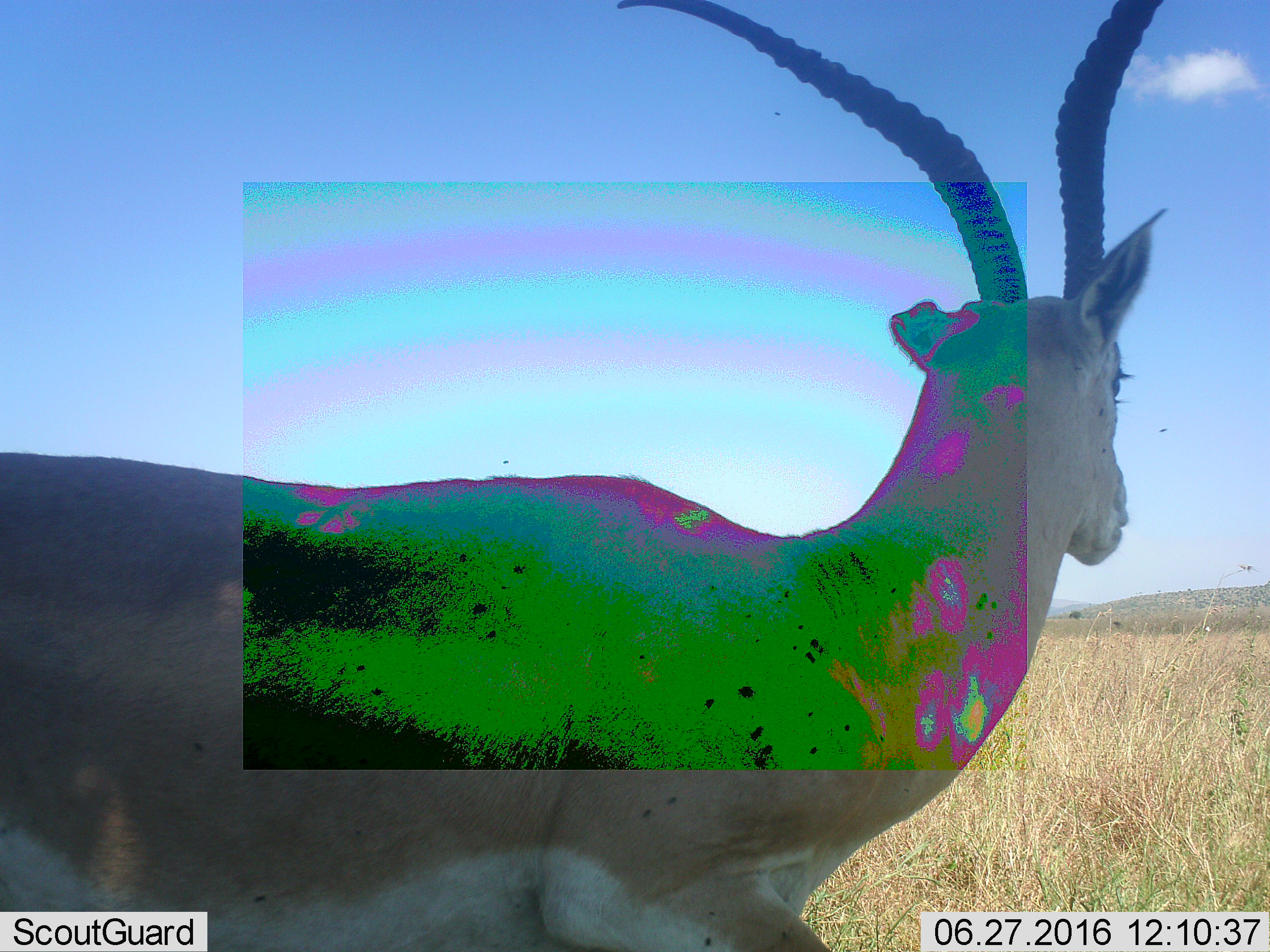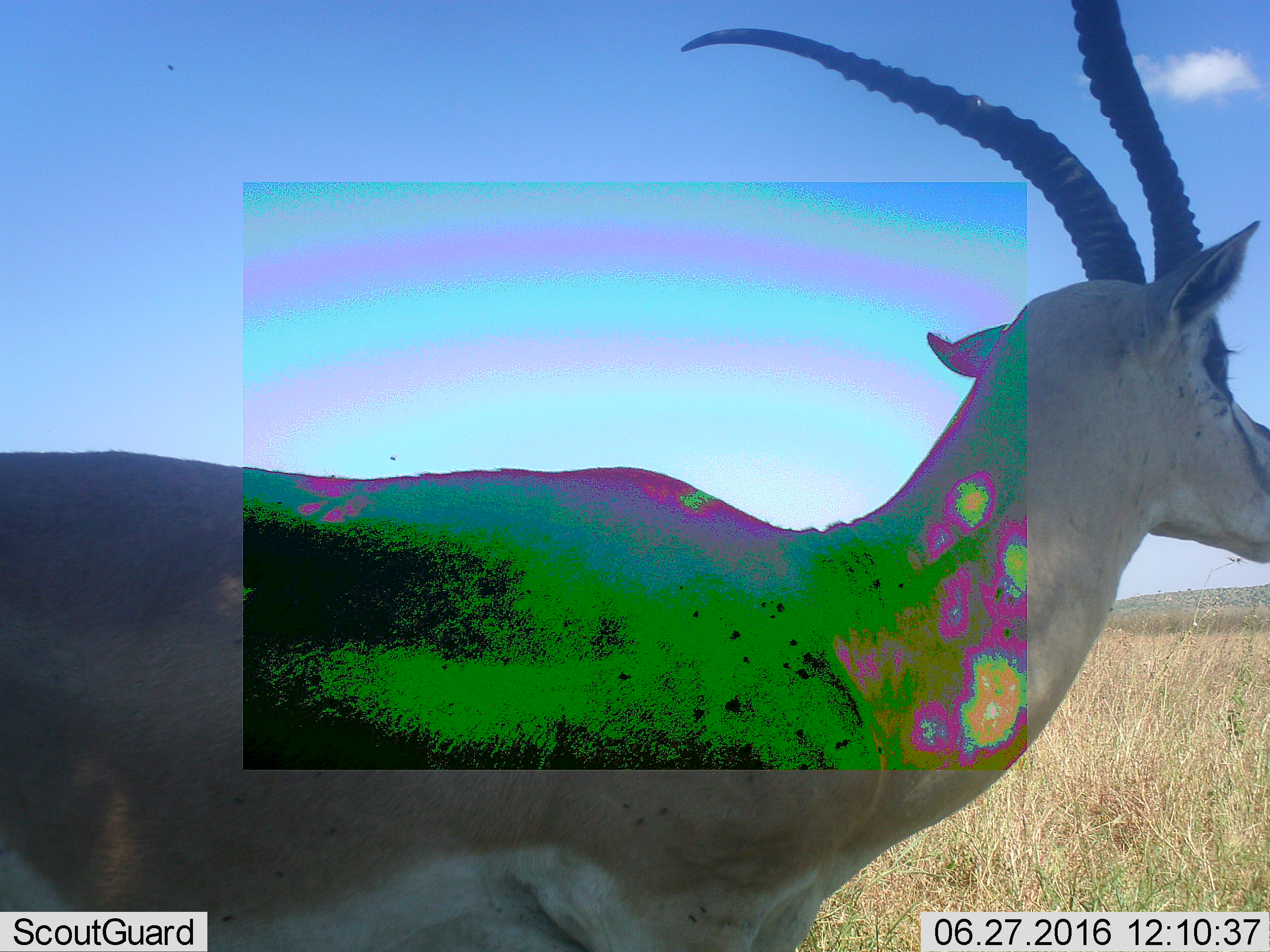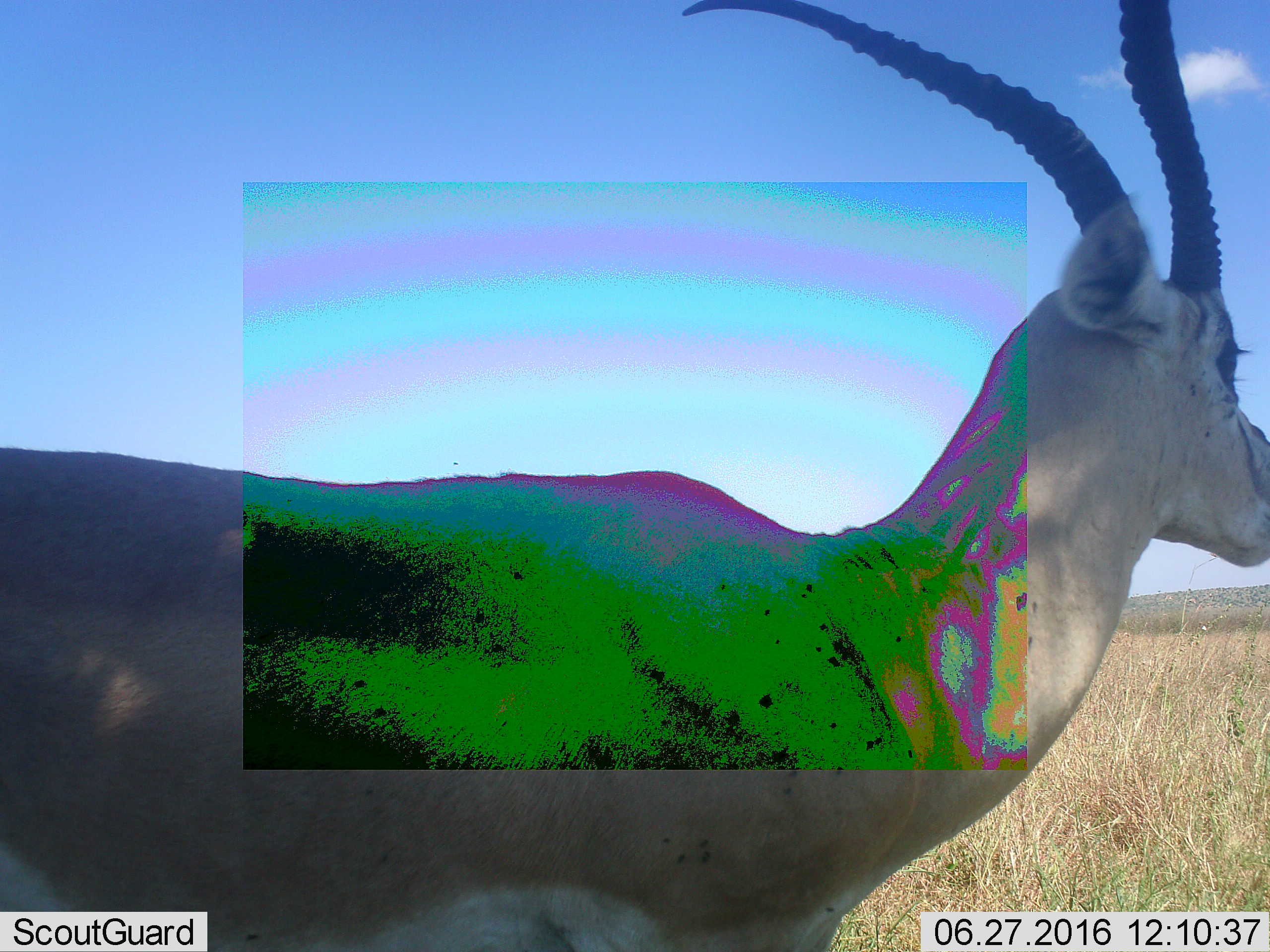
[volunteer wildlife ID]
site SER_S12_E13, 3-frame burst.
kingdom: Animalia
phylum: Chordata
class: Mammalia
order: Artiodactyla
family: Bovidae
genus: Nanger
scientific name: Nanger granti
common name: grant's gazelle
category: gazellegrants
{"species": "gazellegrants (grant's gazelle) (Nanger granti)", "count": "1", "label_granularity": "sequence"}